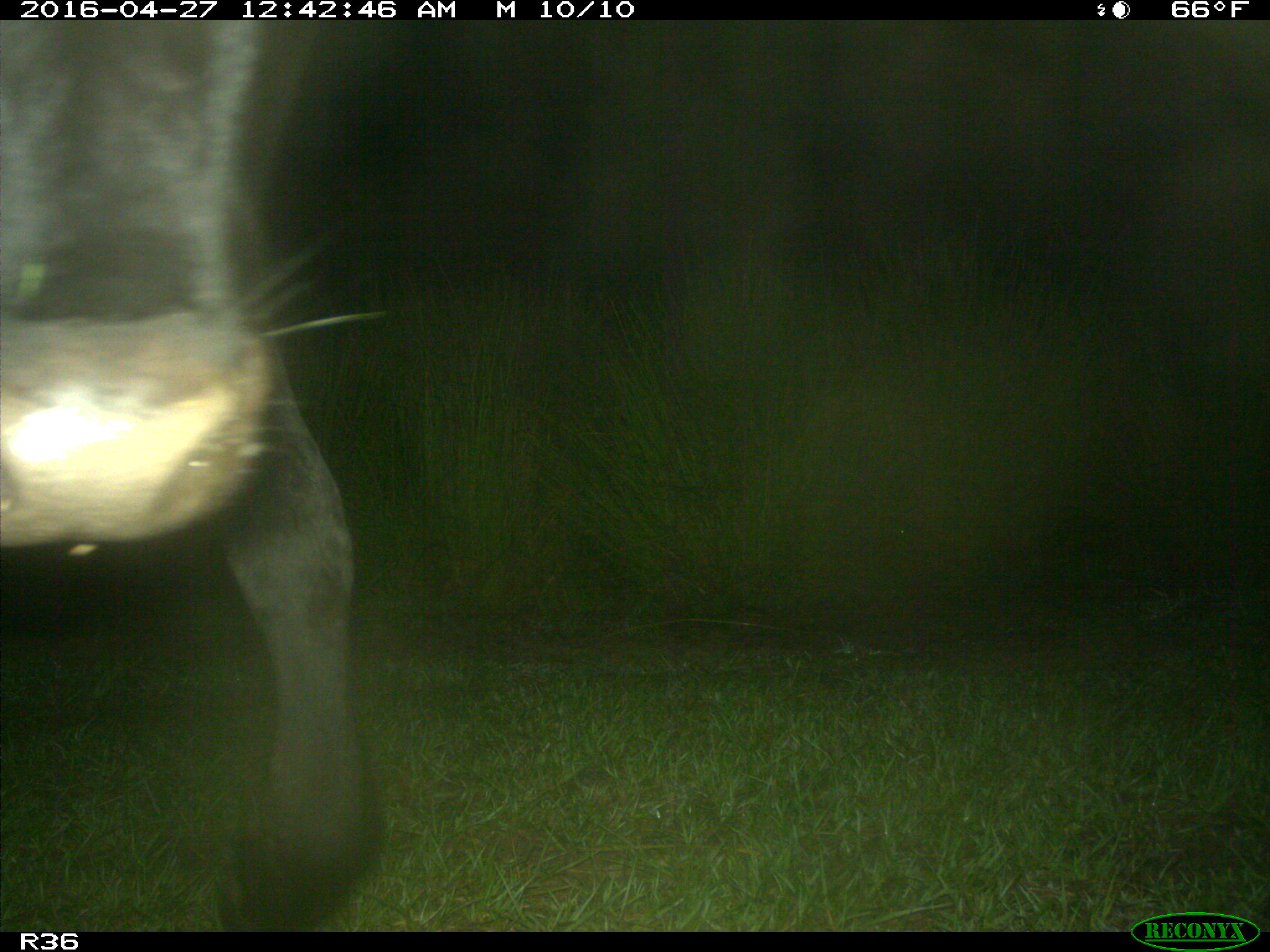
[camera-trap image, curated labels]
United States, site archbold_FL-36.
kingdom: Animalia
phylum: Chordata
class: Mammalia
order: Artiodactyla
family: Bovidae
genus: Bos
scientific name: Bos taurus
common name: domestic cow